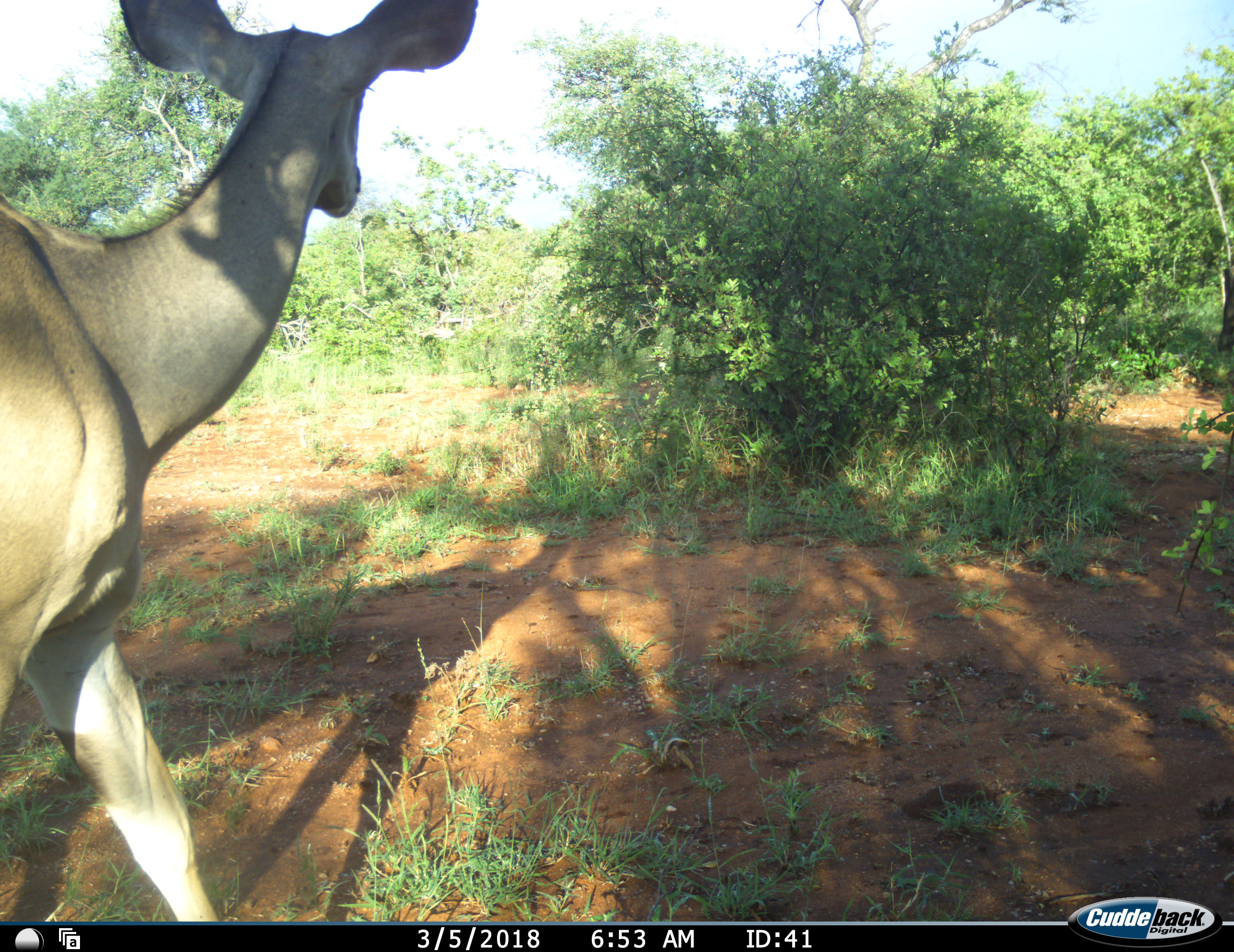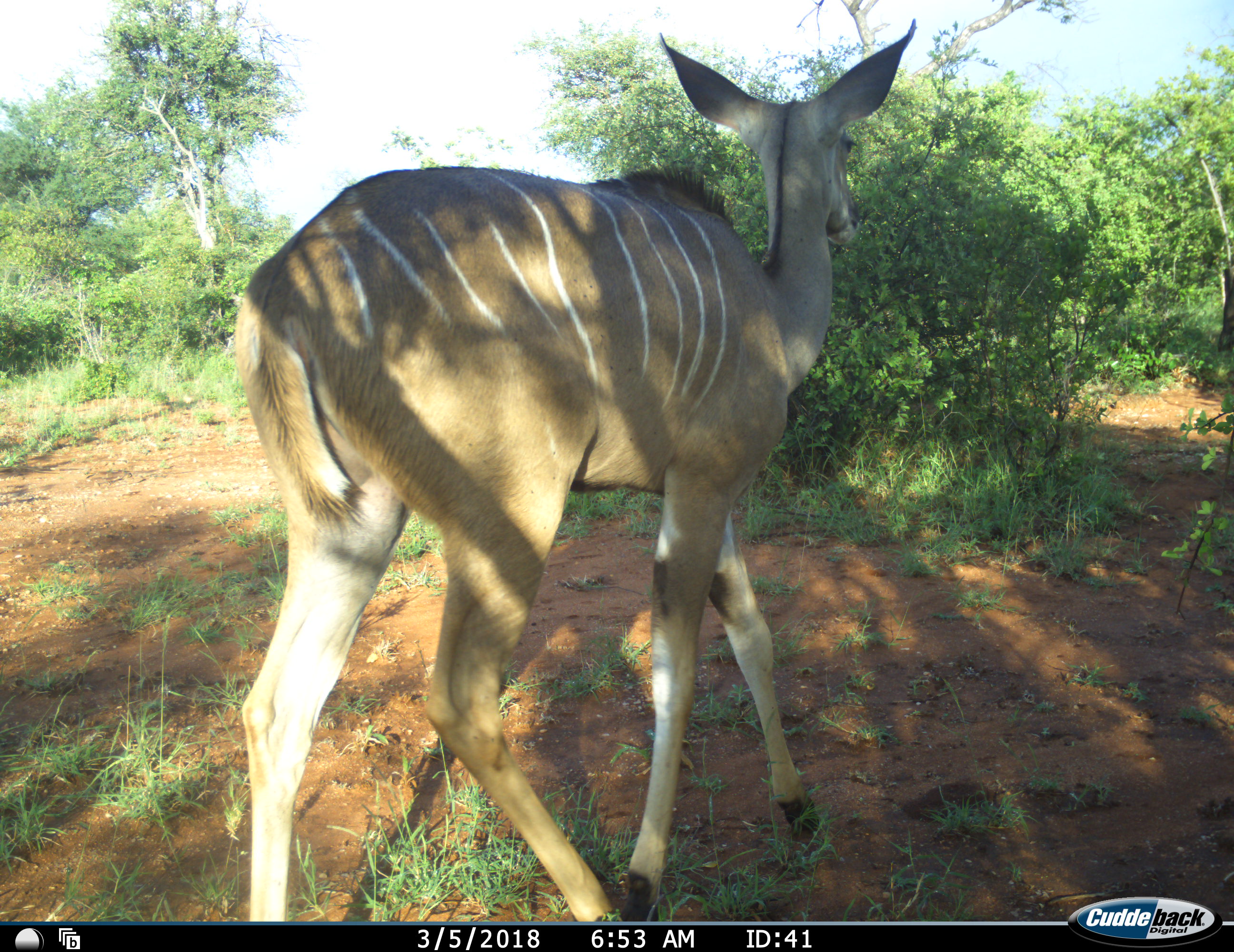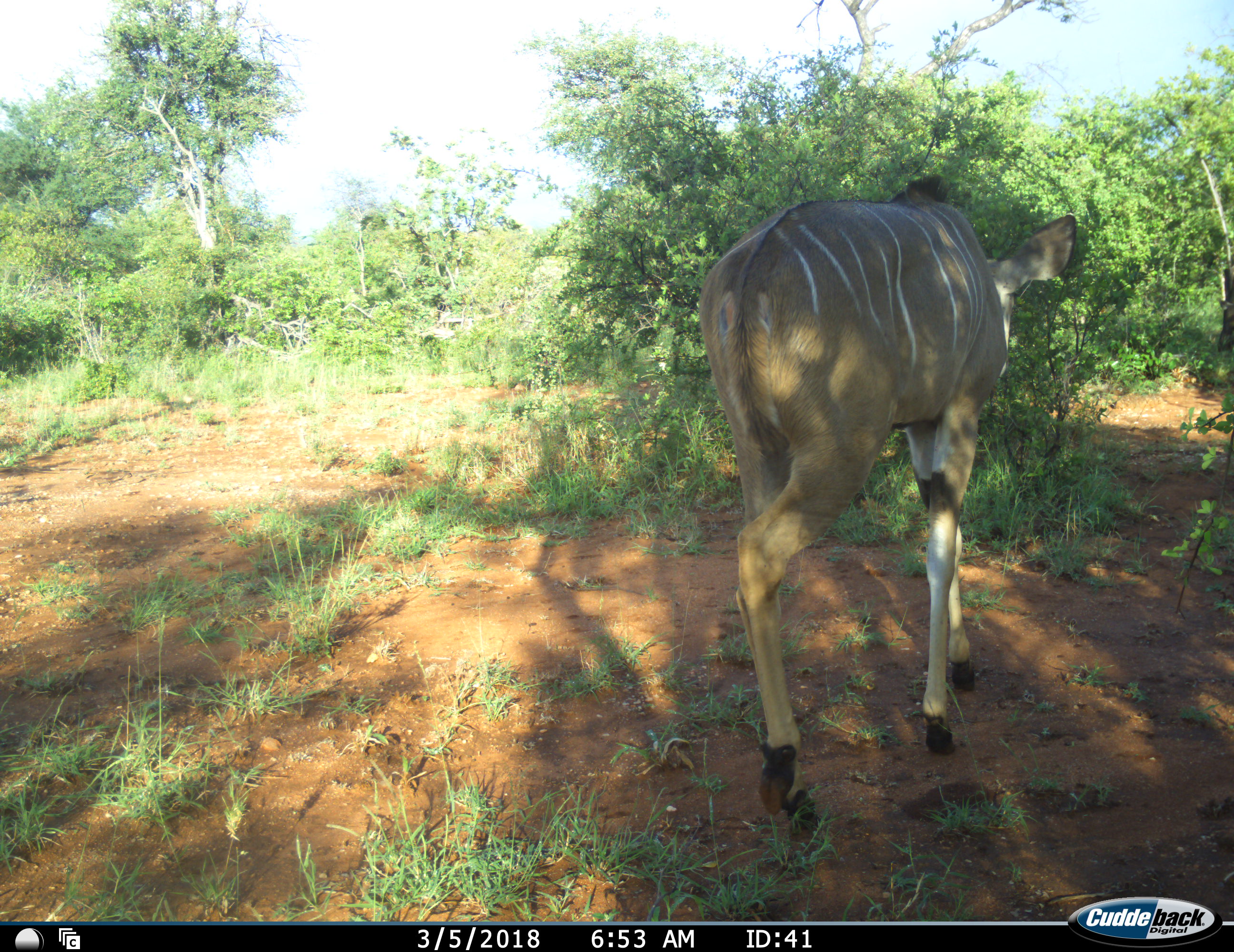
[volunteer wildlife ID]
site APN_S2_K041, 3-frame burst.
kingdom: Animalia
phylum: Chordata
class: Mammalia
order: Artiodactyla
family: Bovidae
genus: Tragelaphus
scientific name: Tragelaphus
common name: kudu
Kudu (Tragelaphus), count 1. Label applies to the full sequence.